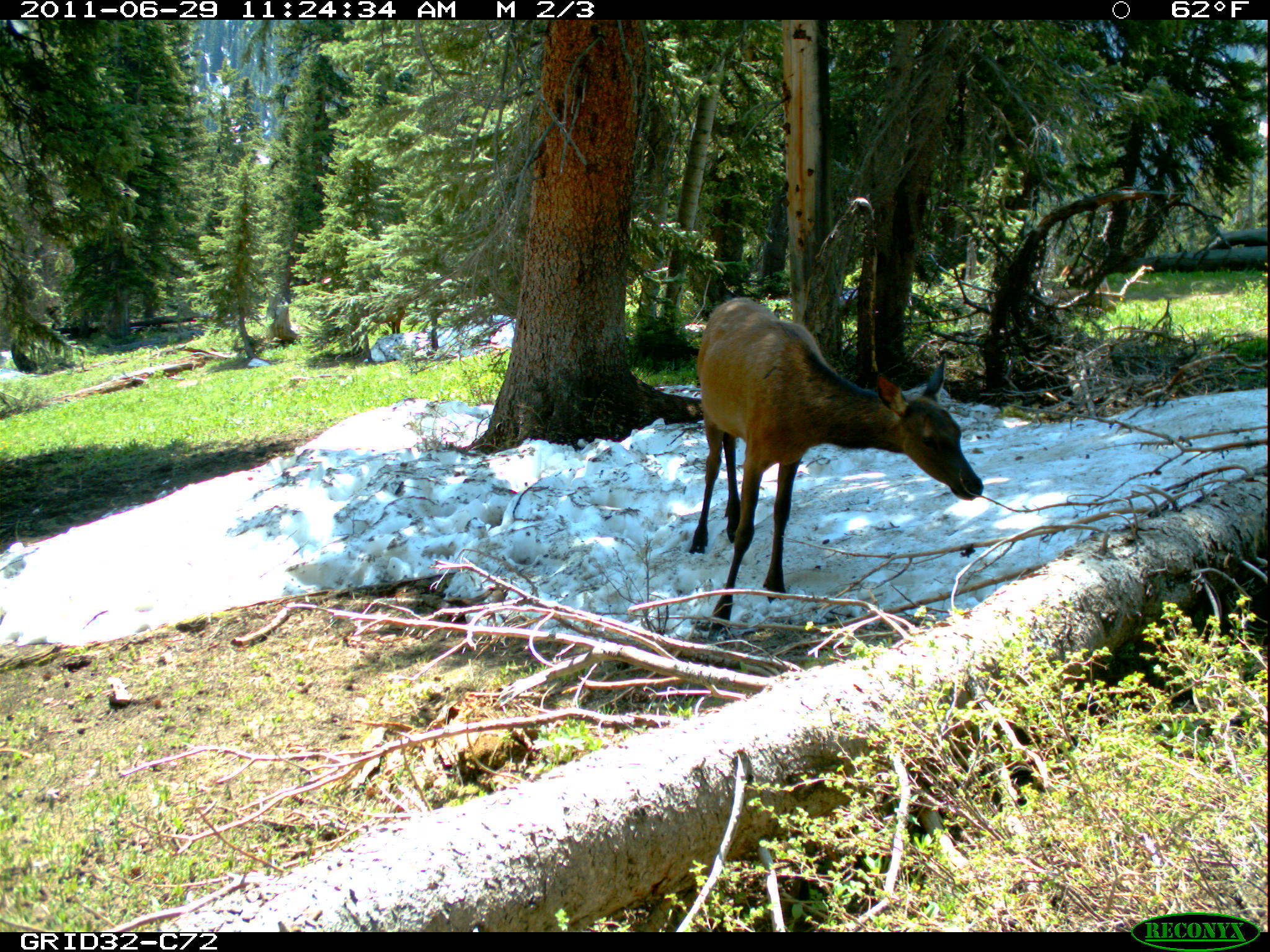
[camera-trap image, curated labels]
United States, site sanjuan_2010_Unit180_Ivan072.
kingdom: Animalia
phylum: Chordata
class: Mammalia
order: Artiodactyla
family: Cervidae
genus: Cervus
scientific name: Cervus elaphus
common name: red deer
Cervus elaphus (red deer).